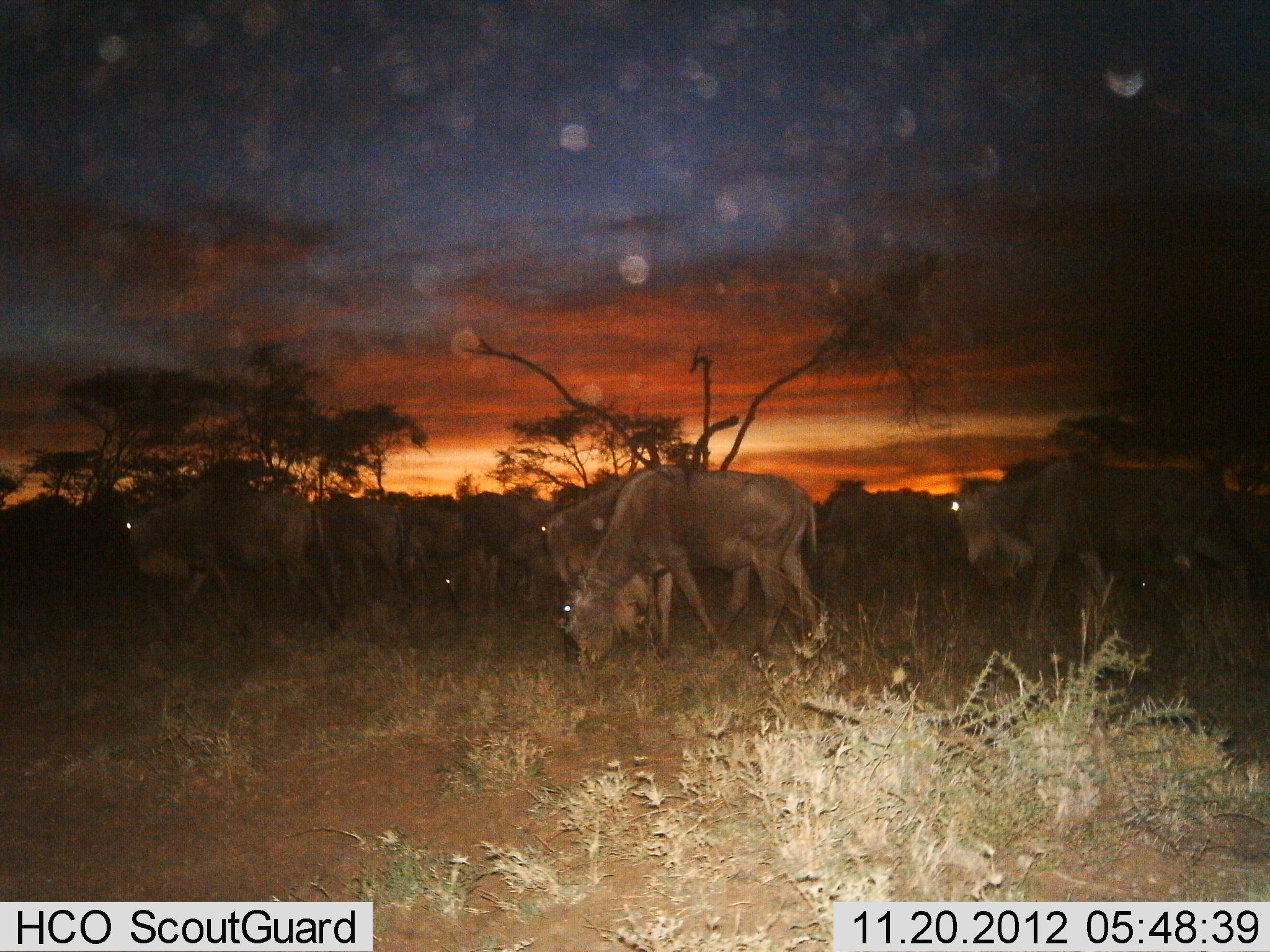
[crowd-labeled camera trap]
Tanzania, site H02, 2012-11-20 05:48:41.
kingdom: Animalia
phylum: Chordata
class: Mammalia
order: Artiodactyla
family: Bovidae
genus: Connochaetes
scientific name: Connochaetes taurinus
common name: blue wildebeest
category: wildebeest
Wildebeest (blue wildebeest) (Connochaetes taurinus), count 10. Behavior (volunteer vote fractions): standing 50%, resting 0%, moving 70%, interacting 0%. Young present (vote fraction): 0%. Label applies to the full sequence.